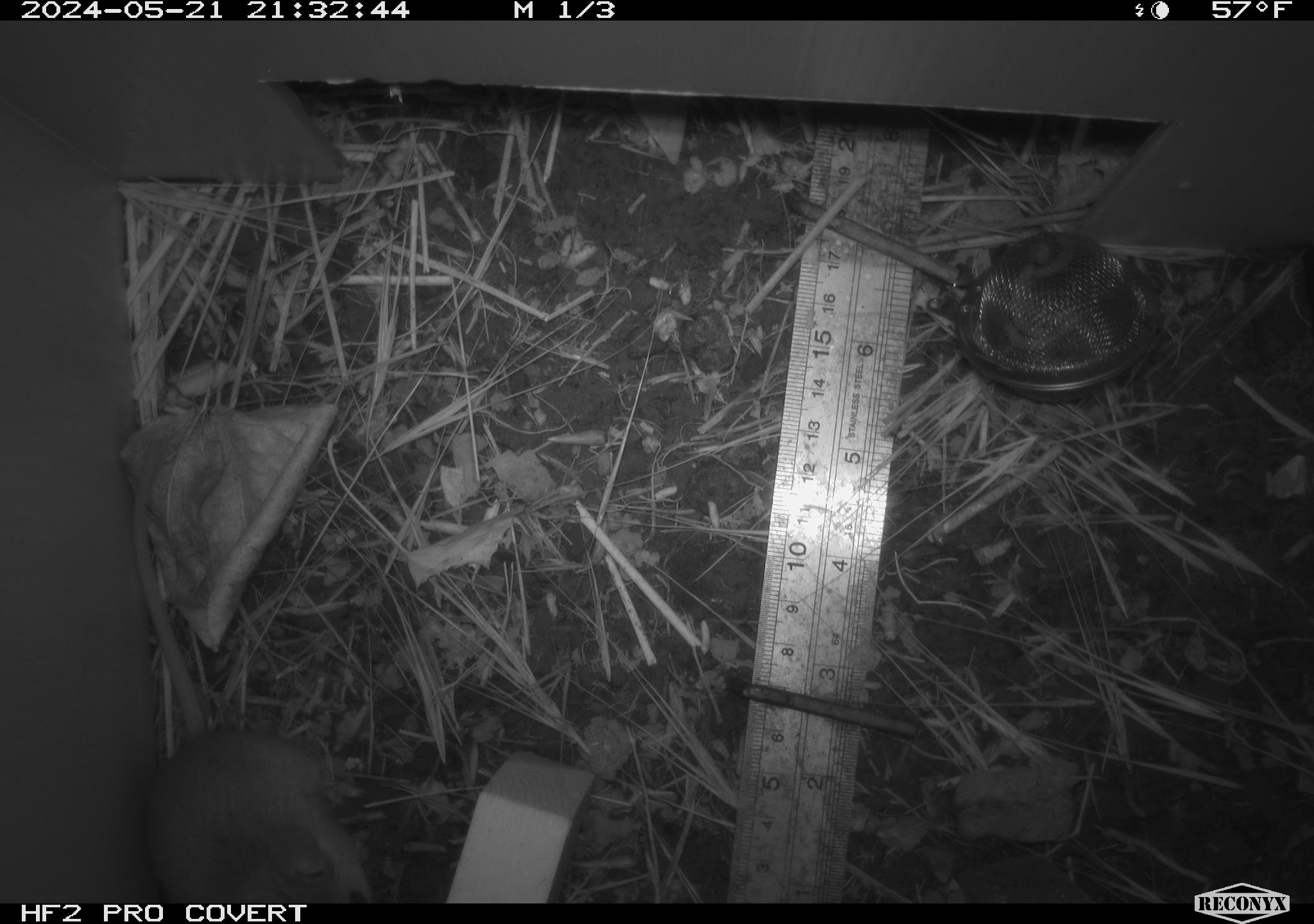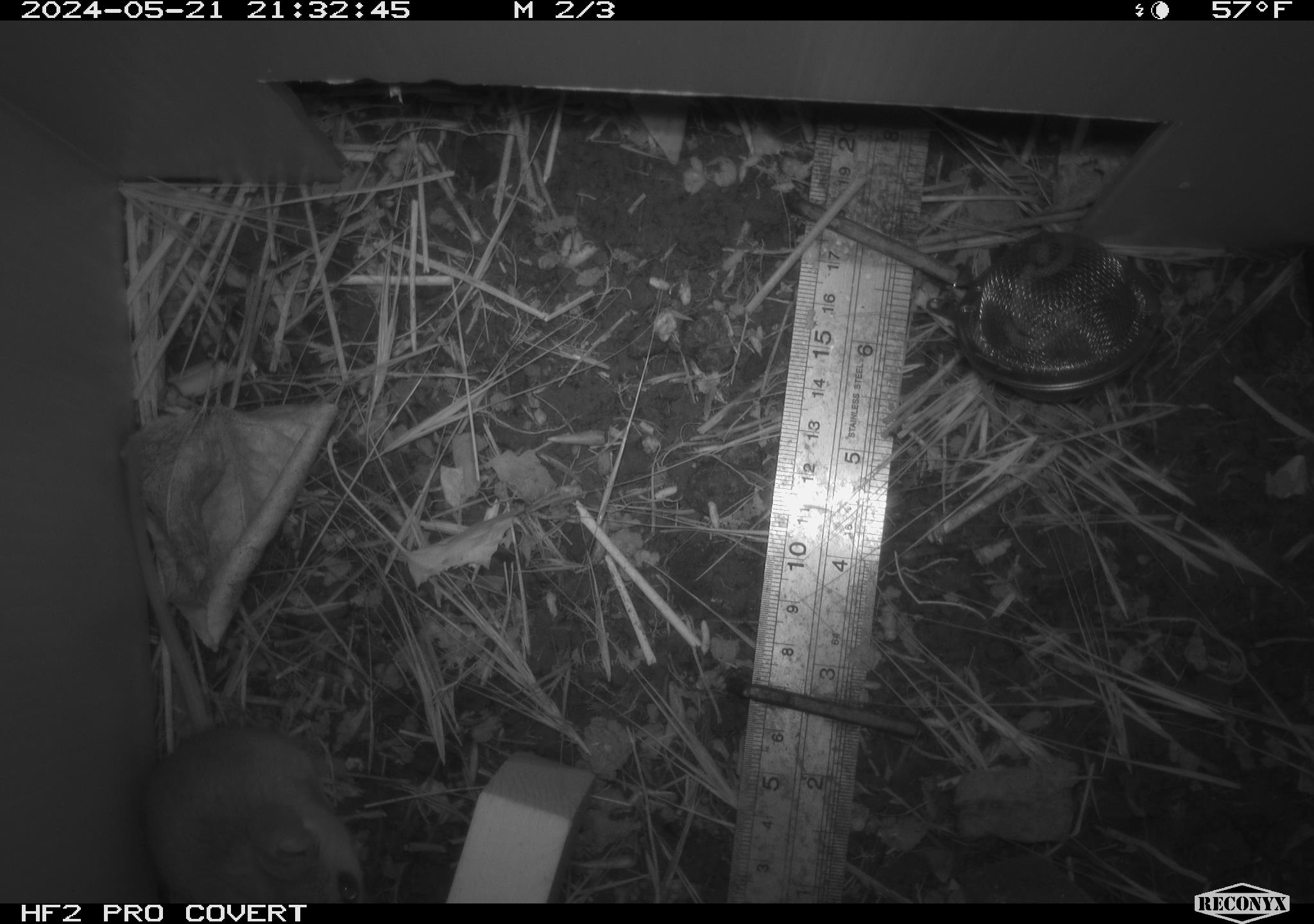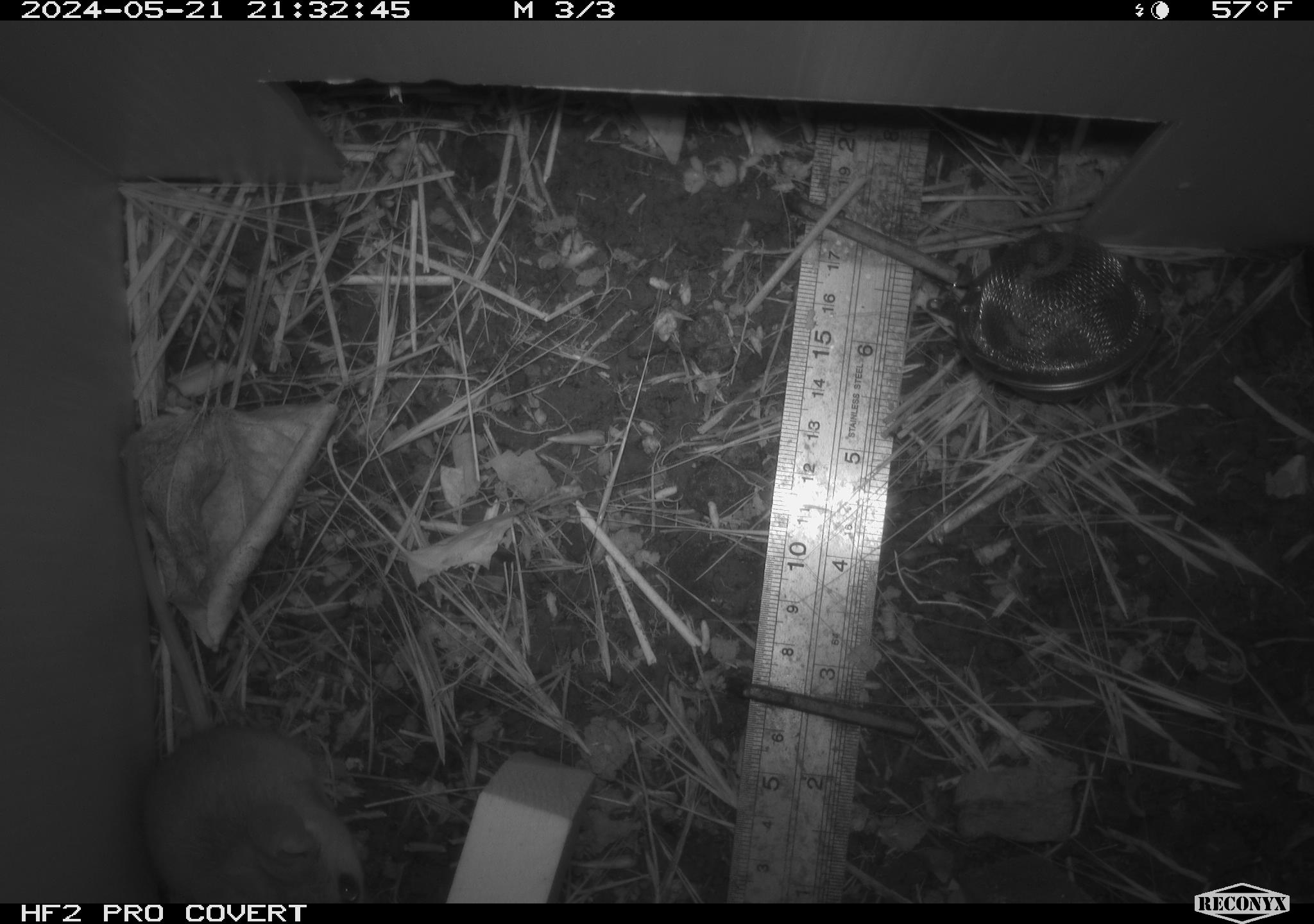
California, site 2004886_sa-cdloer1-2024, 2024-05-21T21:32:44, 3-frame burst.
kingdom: Animalia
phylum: Chordata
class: Mammalia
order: Rodentia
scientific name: Rodentia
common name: mouse species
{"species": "mouse species (Rodentia)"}